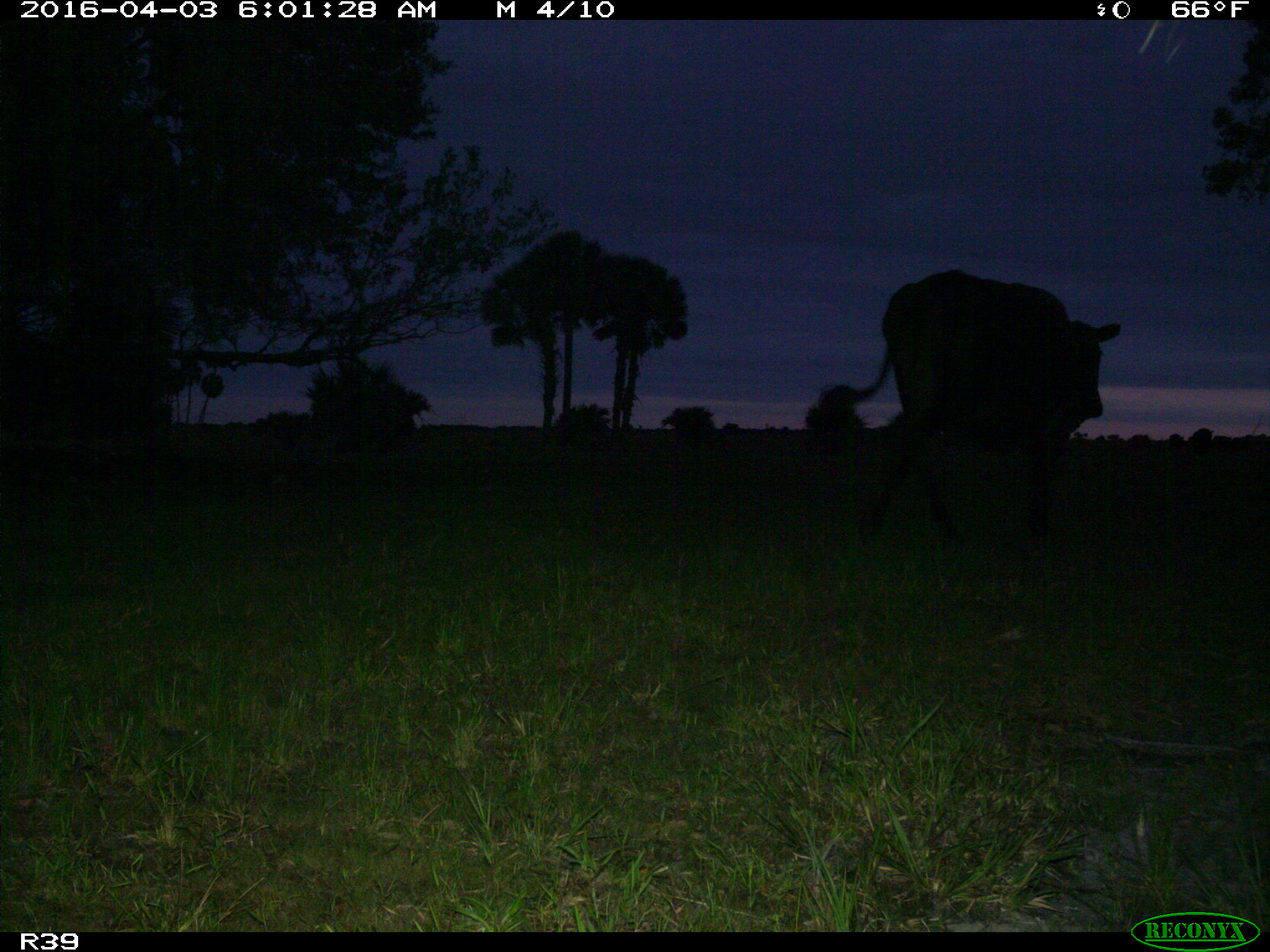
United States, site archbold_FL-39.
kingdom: Animalia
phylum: Chordata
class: Mammalia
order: Artiodactyla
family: Bovidae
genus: Bos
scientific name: Bos taurus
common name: domestic cow